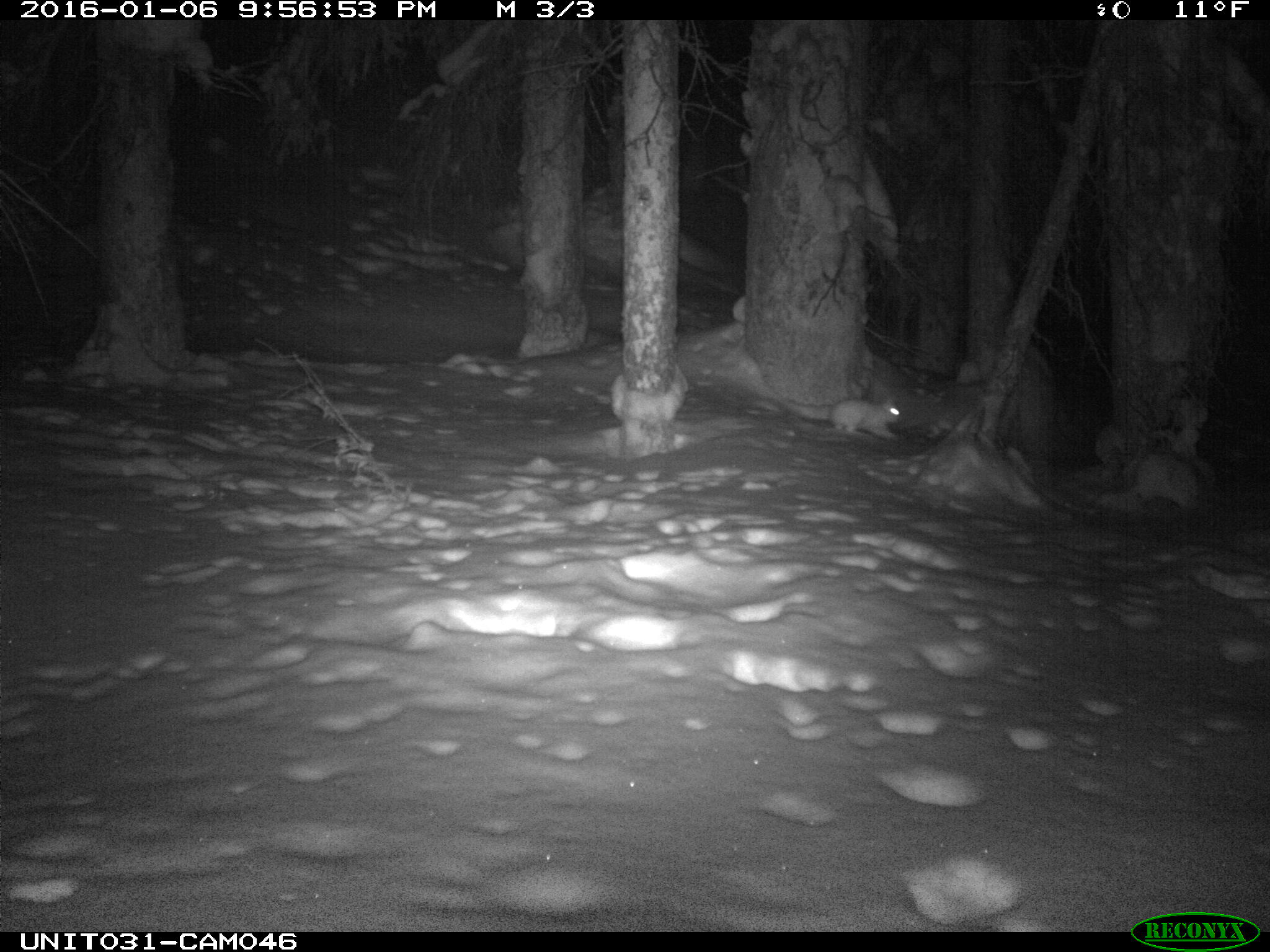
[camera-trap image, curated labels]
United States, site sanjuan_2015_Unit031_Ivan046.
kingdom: Animalia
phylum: Chordata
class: Mammalia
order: Lagomorpha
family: Leporidae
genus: Lepus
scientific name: Lepus americanus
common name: snowshoe hare